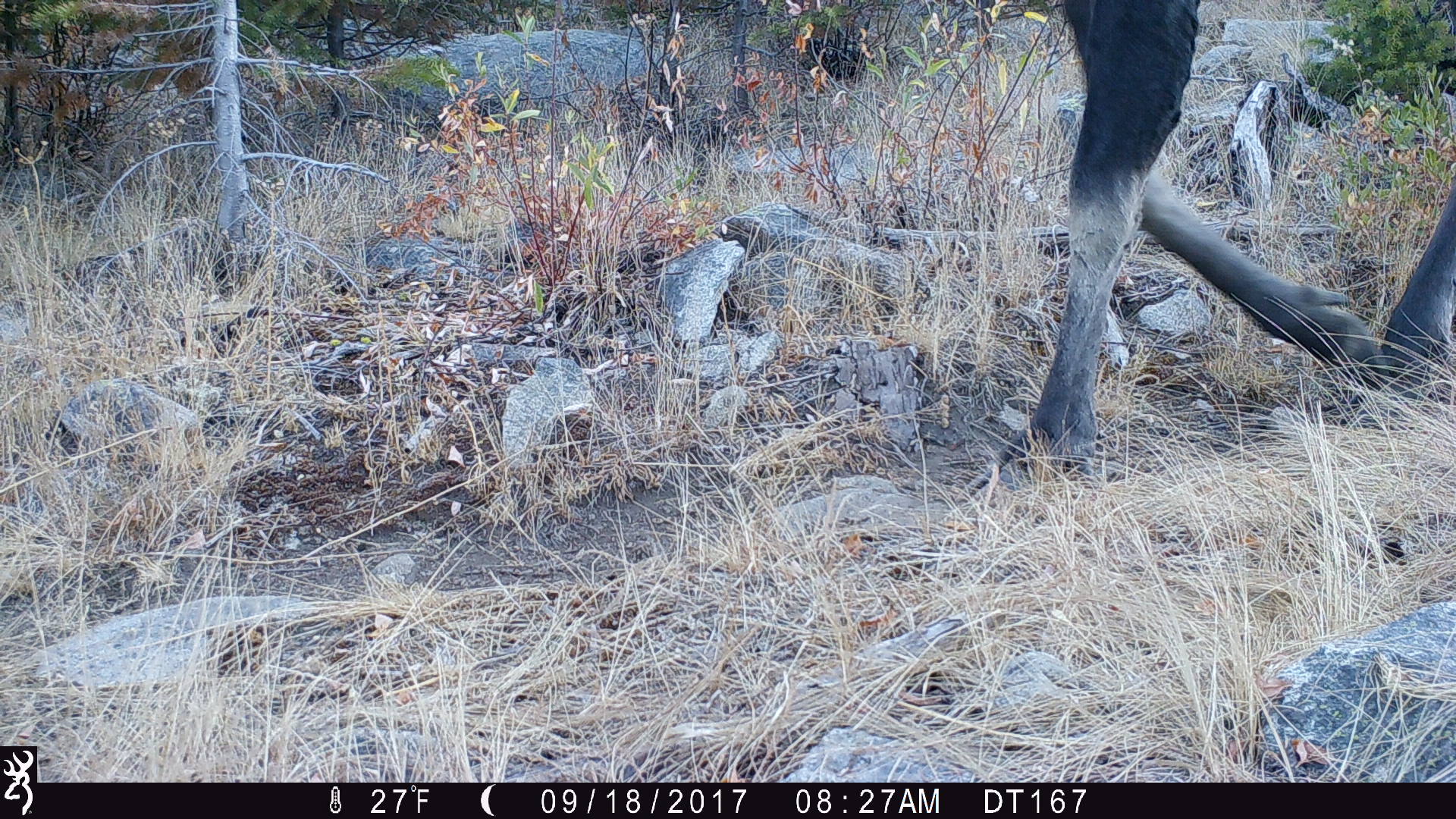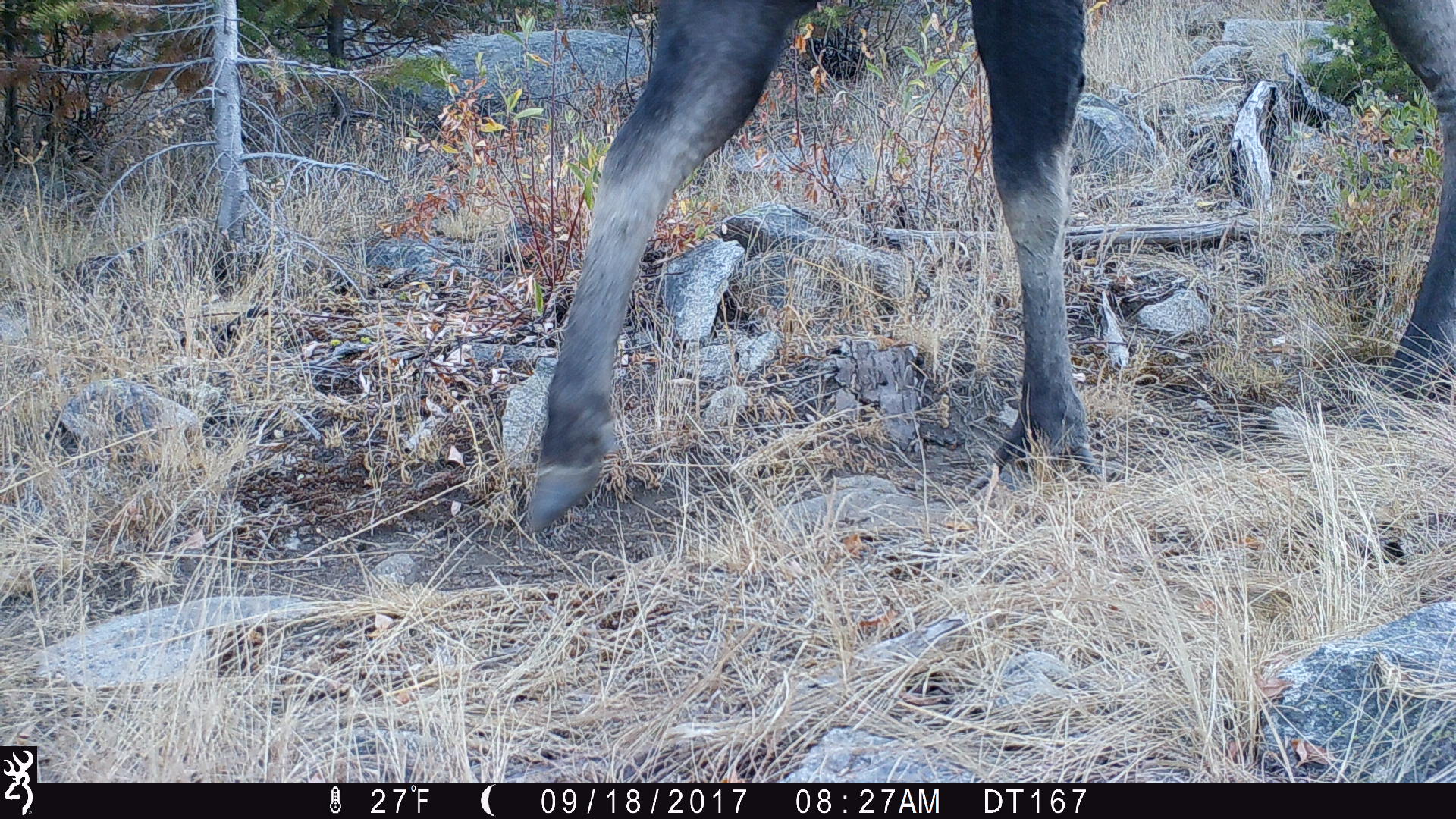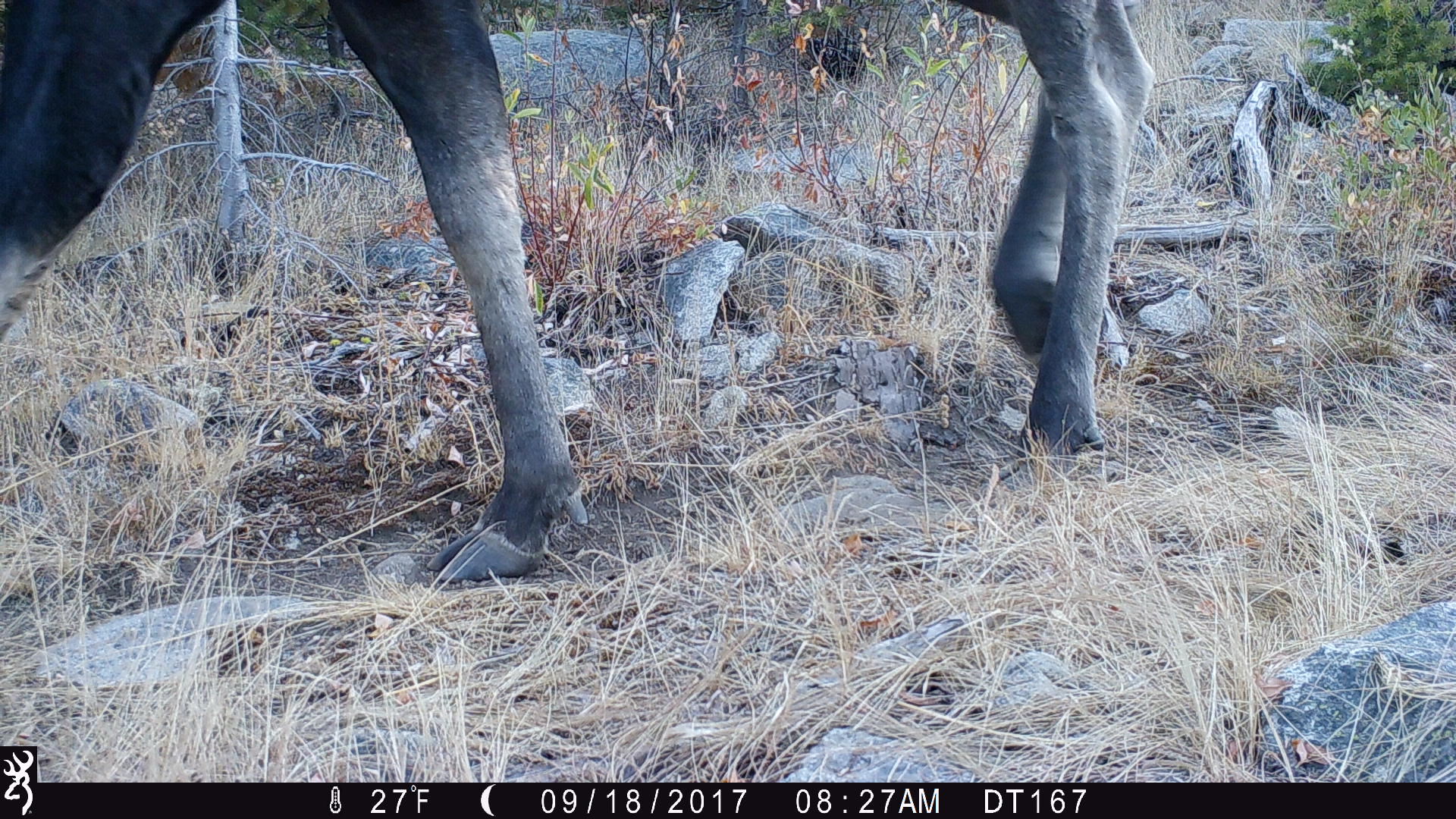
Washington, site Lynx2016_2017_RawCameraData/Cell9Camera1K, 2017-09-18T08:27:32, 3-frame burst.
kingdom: Animalia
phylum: Chordata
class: Mammalia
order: Artiodactyla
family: Cervidae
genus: Alces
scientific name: Alces alces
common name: moose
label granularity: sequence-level